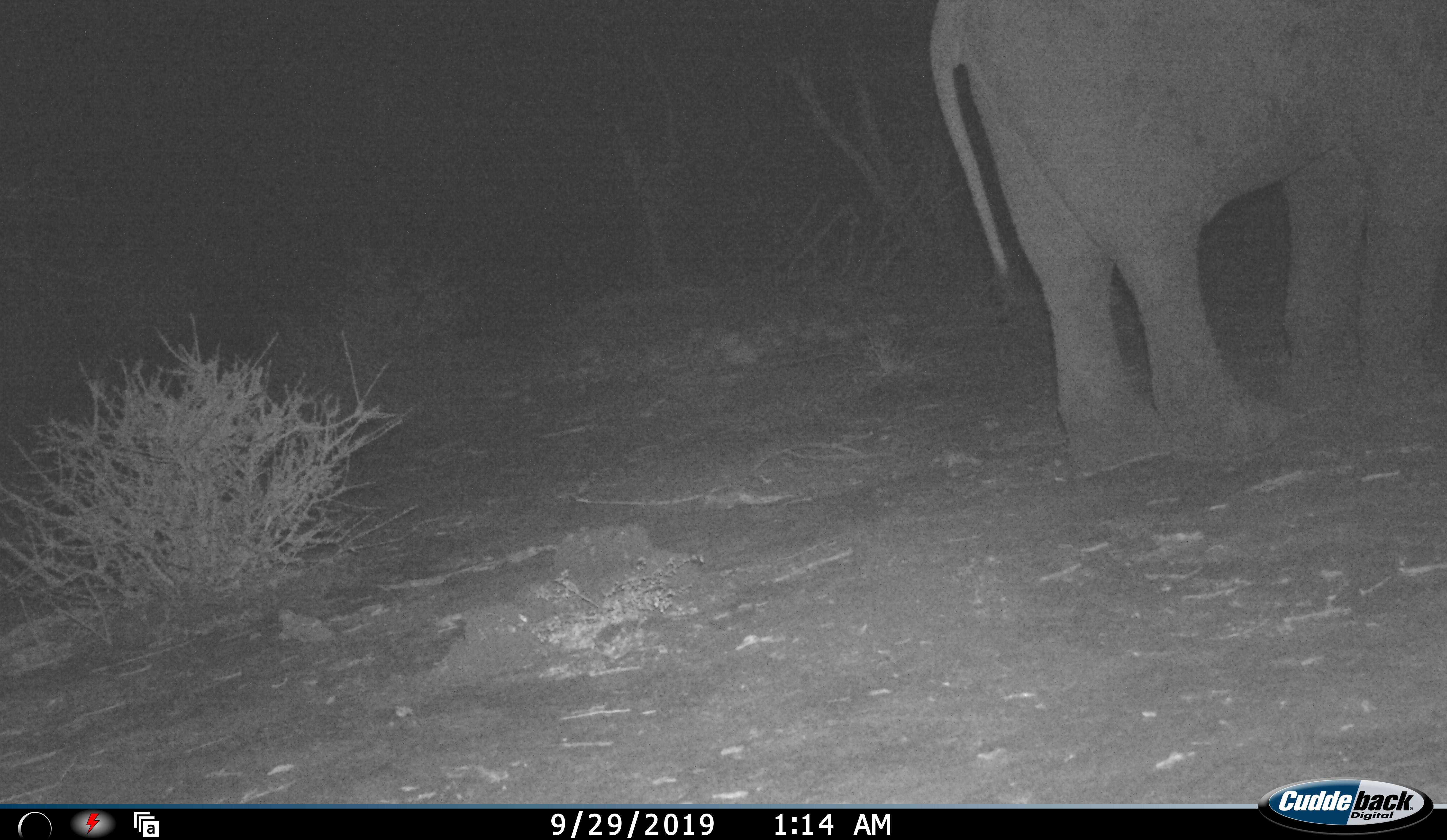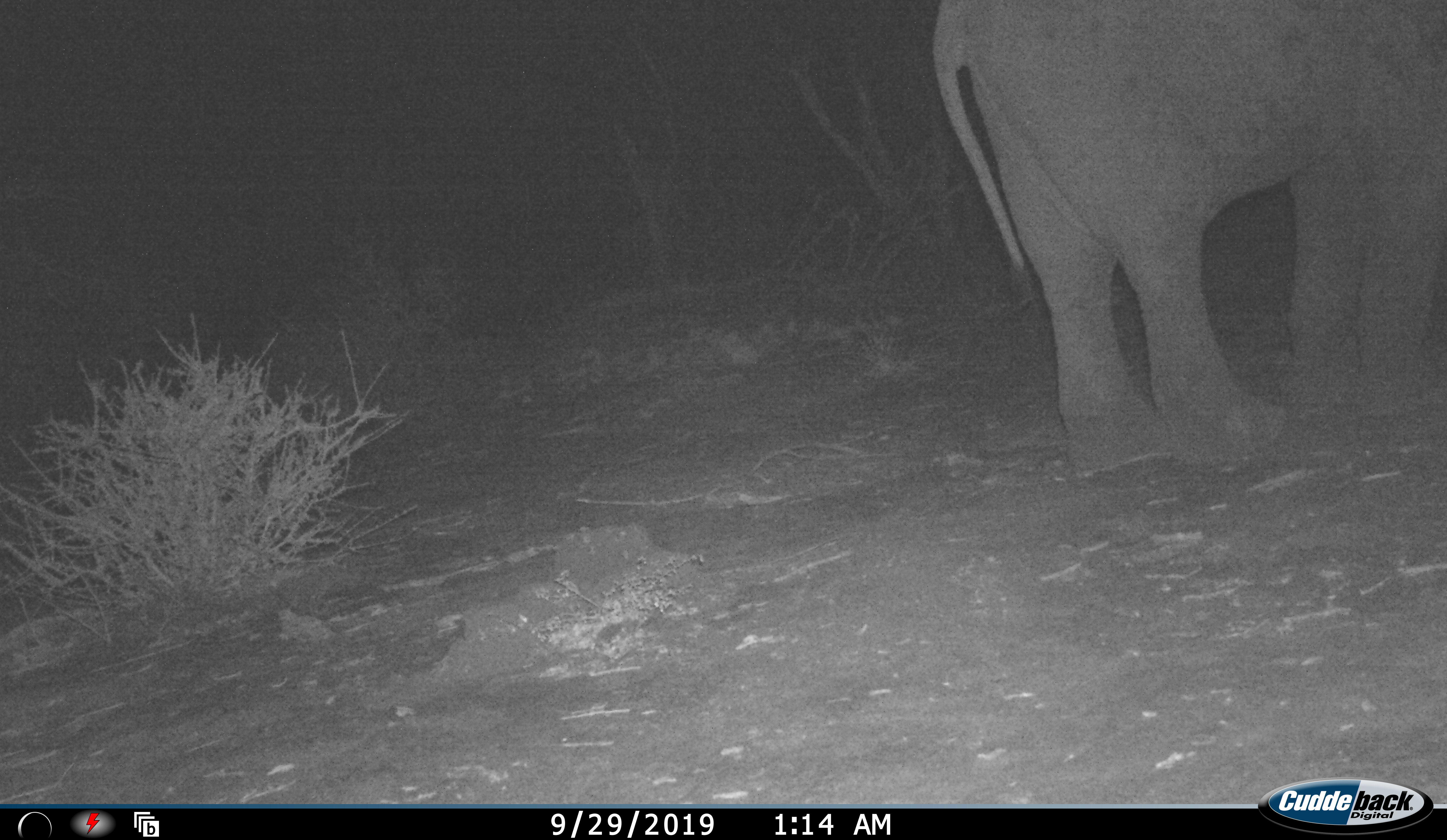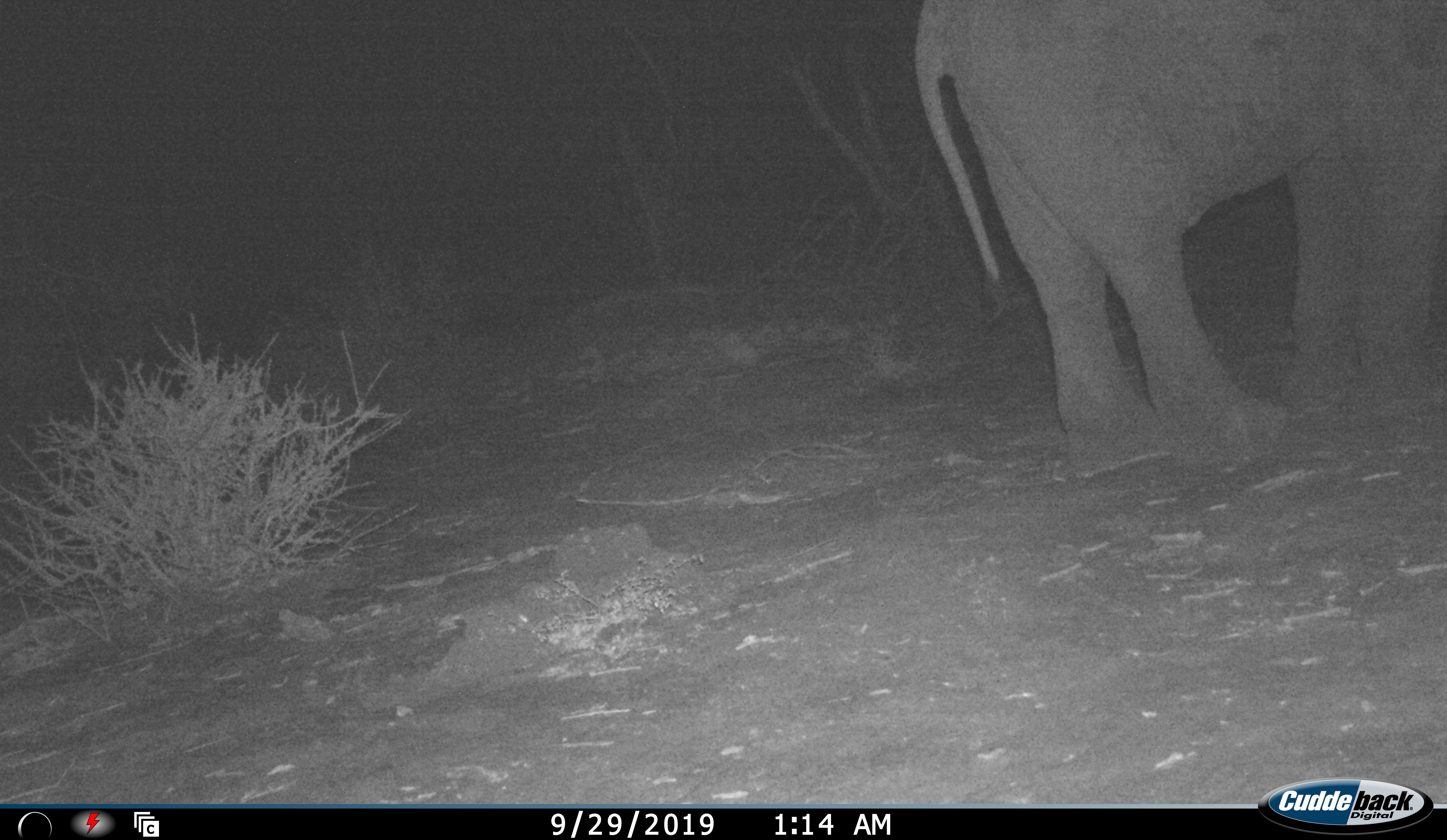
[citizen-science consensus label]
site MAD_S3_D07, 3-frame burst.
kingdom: Animalia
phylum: Chordata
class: Mammalia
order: Proboscidea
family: Elephantidae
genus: Loxodonta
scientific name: Loxodonta africana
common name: african bush elephant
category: elephant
Elephant (african bush elephant) (Loxodonta africana), count 1. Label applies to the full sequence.